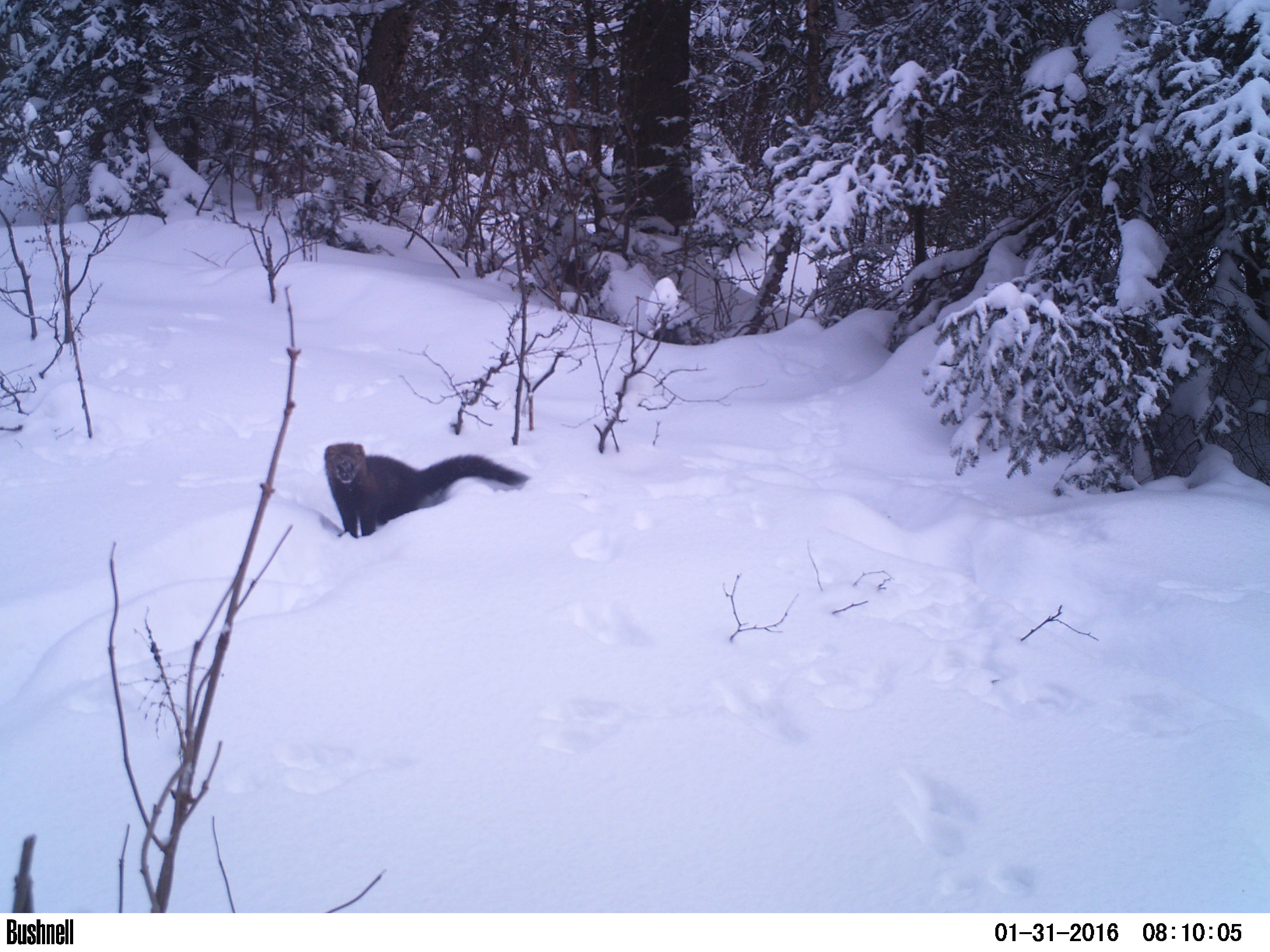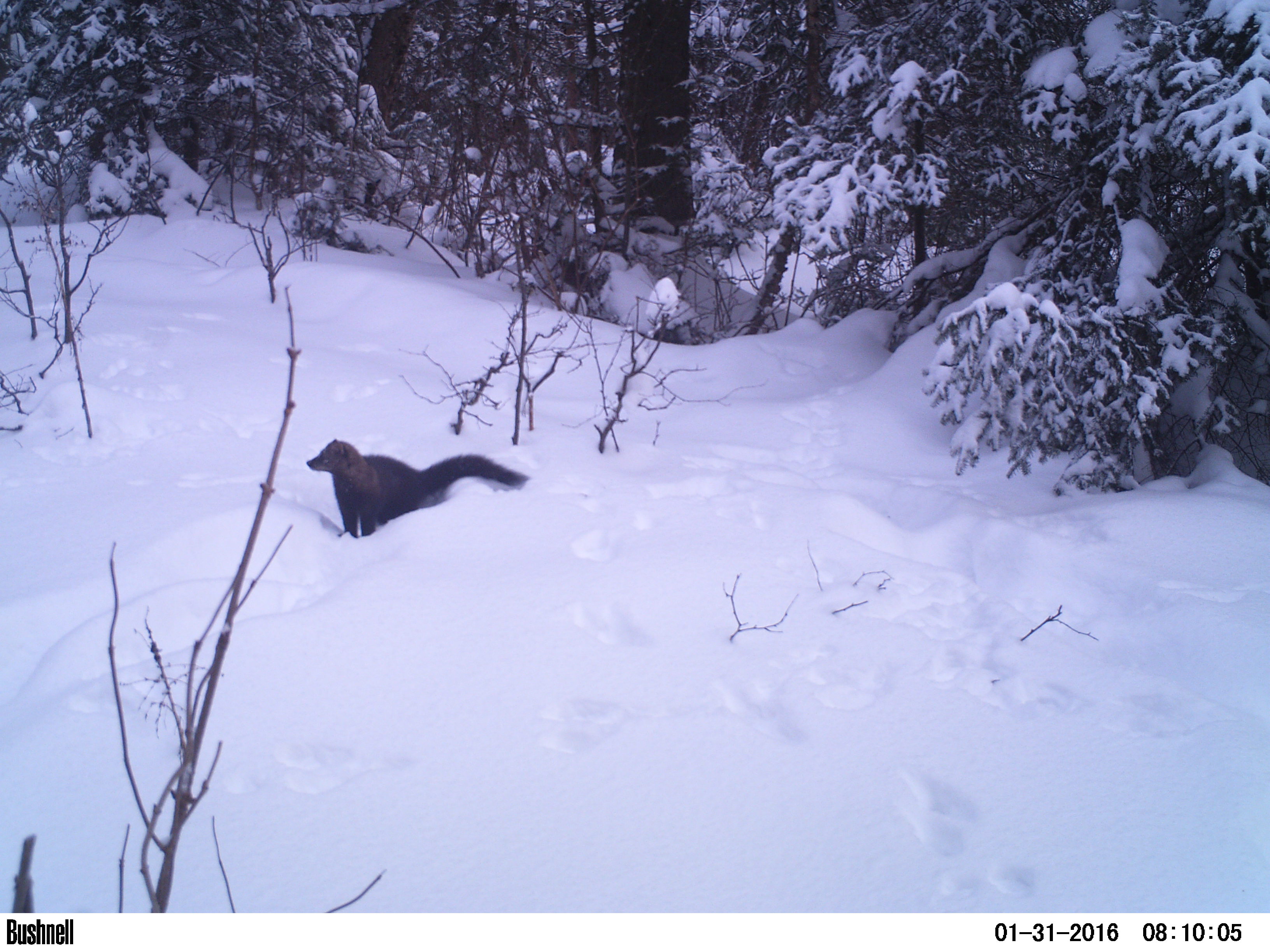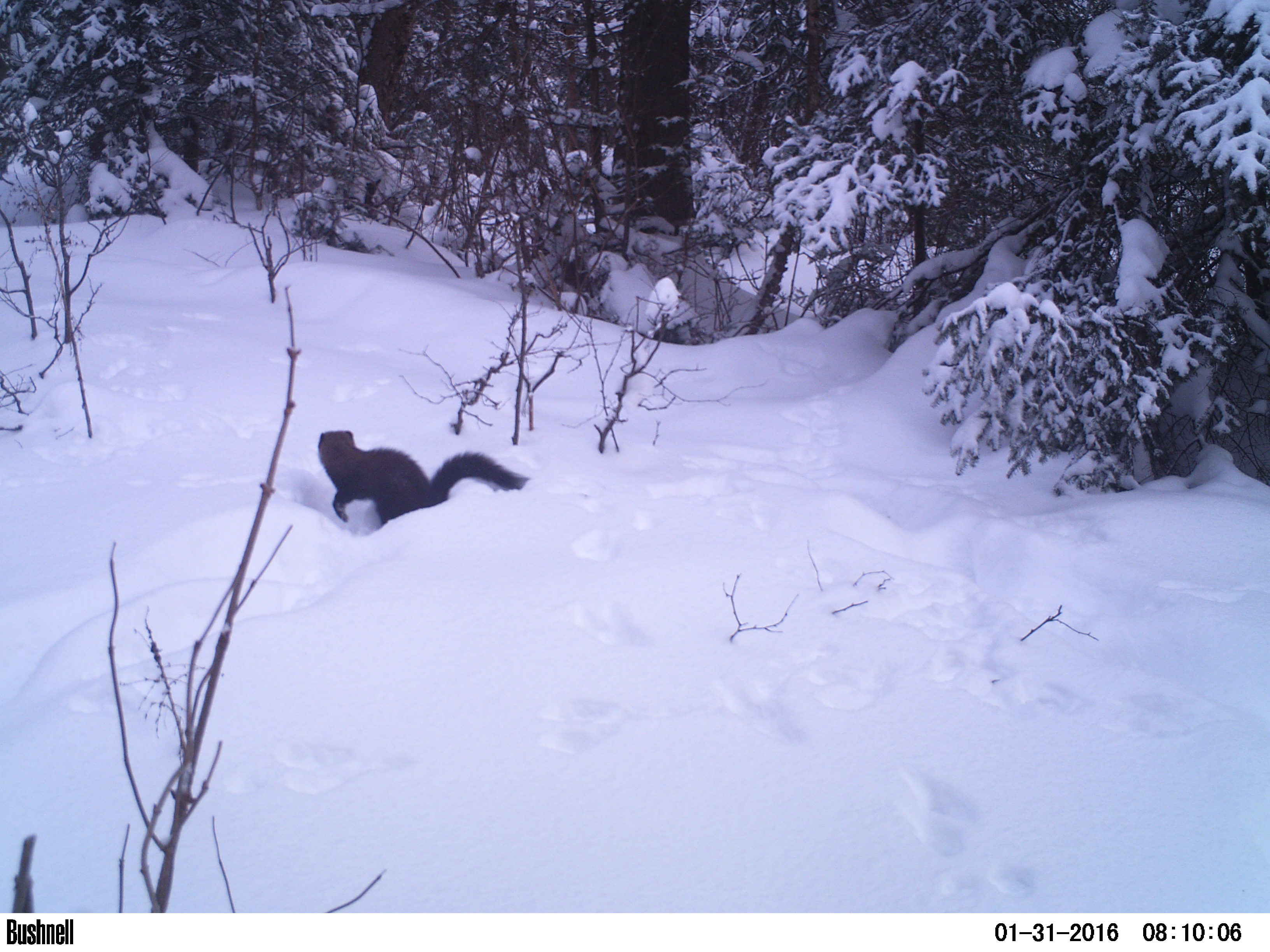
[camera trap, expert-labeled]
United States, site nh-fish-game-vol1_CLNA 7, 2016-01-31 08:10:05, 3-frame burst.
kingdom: Animalia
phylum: Chordata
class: Mammalia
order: Carnivora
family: Mustelidae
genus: Pekania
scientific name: Pekania pennanti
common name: fisher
Fisher (Pekania pennanti).